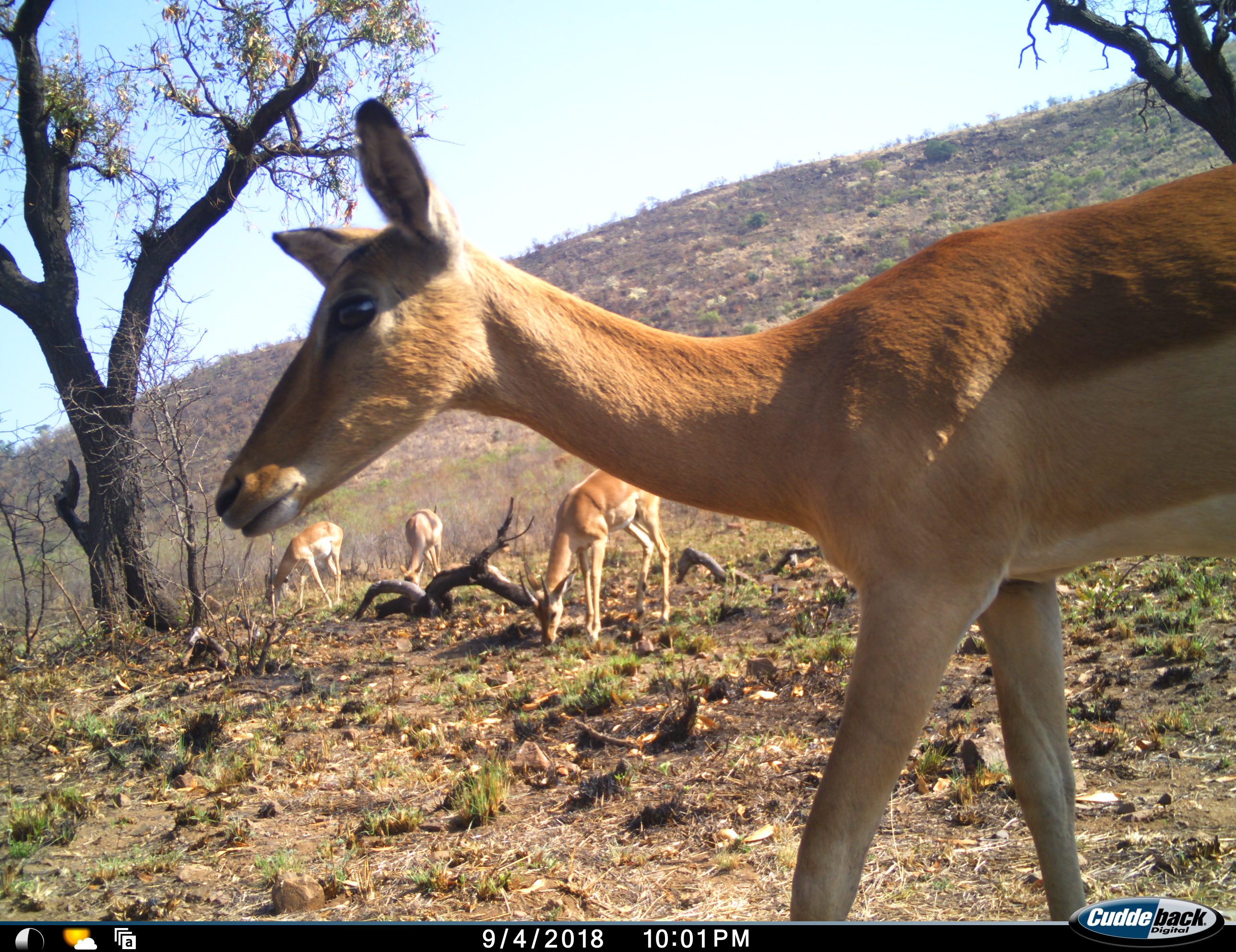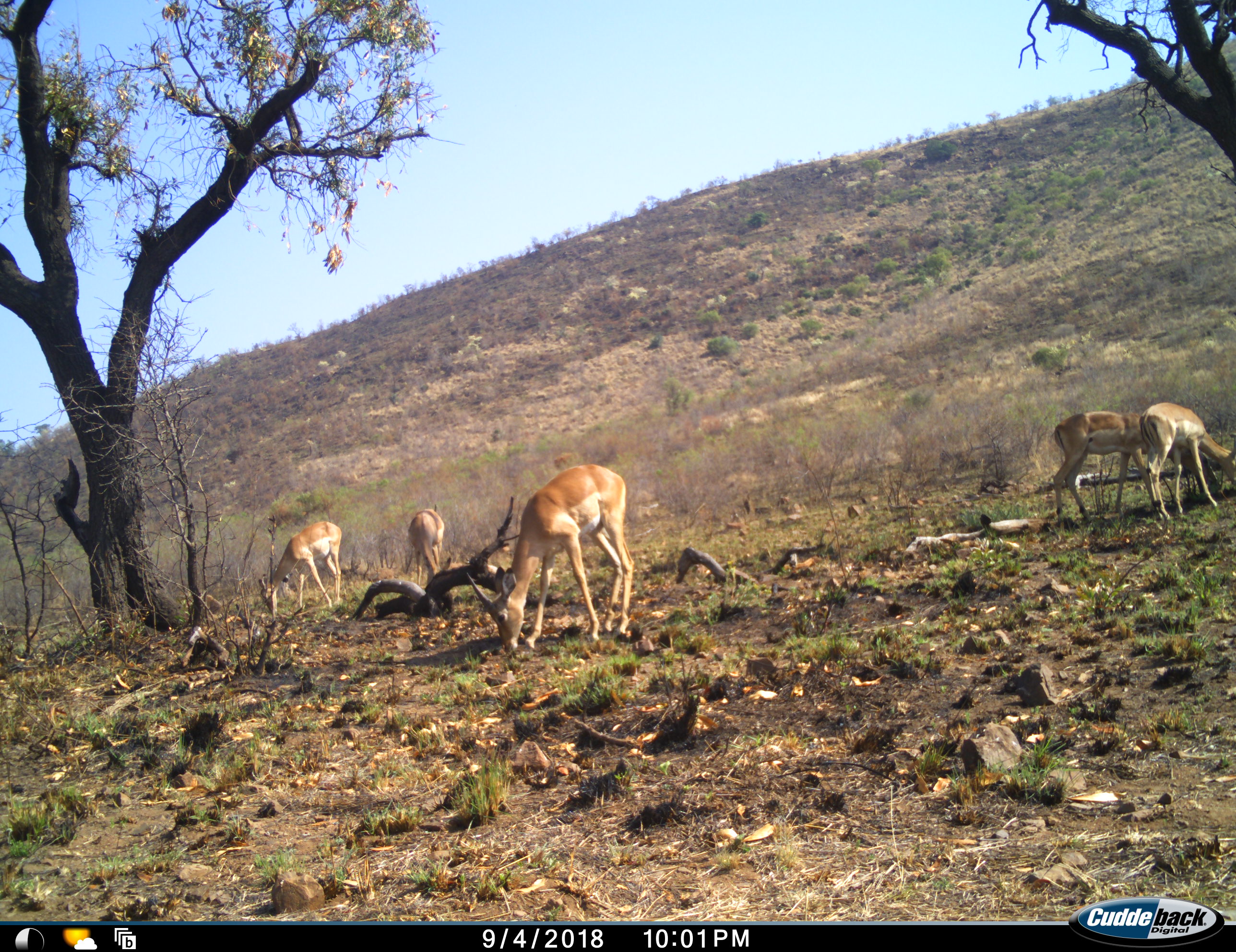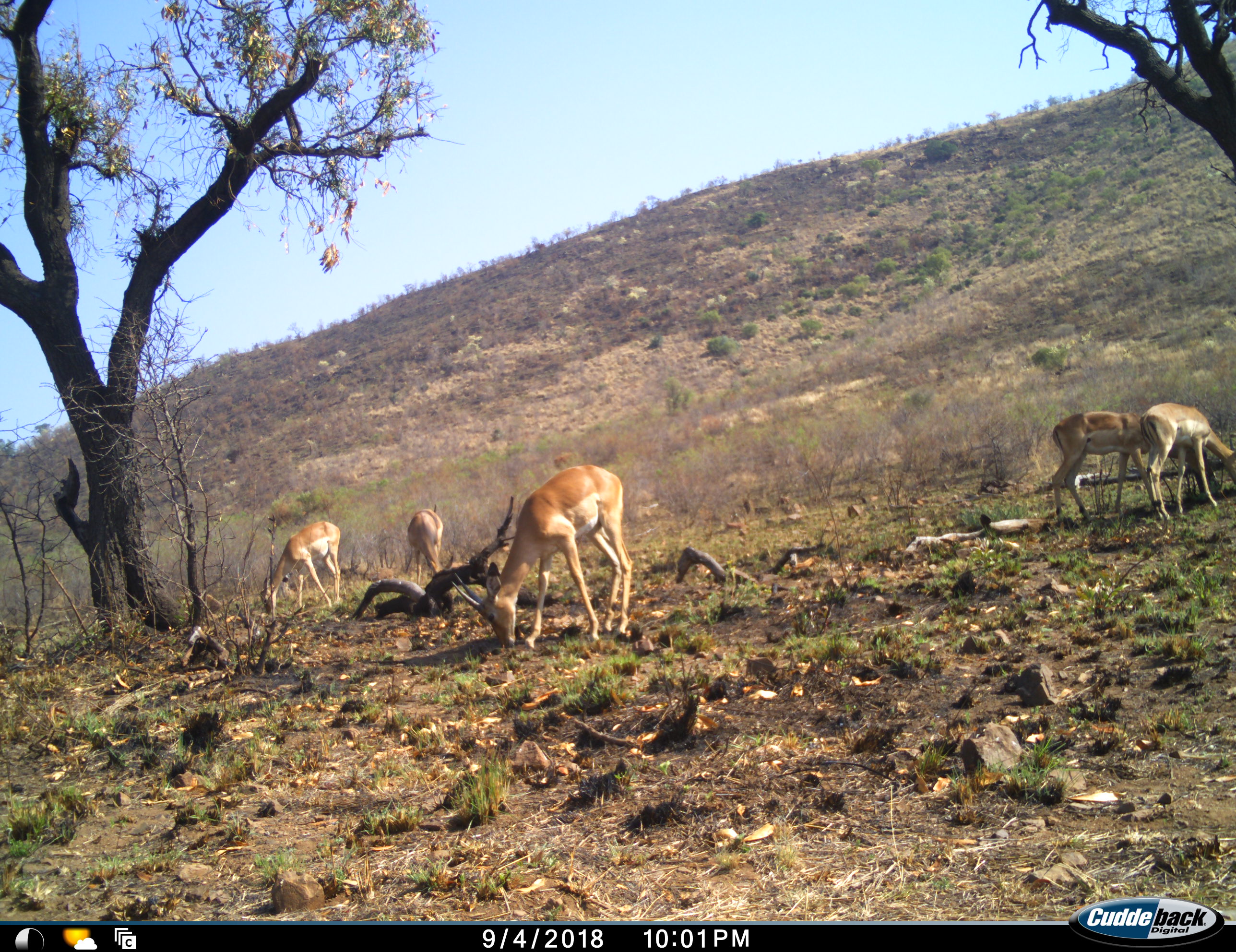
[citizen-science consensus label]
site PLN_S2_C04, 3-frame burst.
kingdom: Animalia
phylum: Chordata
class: Mammalia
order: Artiodactyla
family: Bovidae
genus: Aepyceros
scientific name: Aepyceros melampus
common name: impala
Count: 6.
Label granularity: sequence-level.